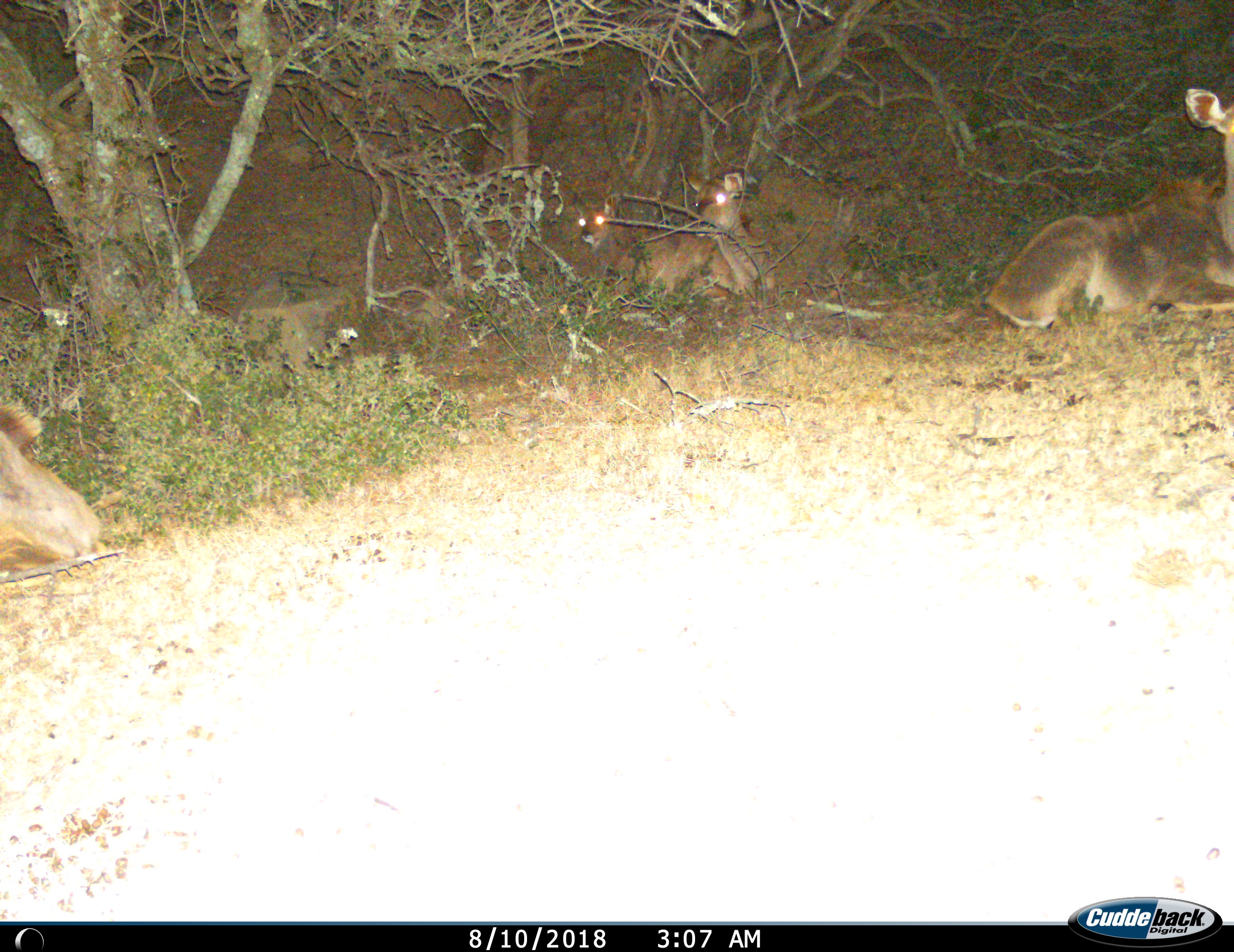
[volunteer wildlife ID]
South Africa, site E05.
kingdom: Animalia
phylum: Chordata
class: Mammalia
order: Artiodactyla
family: Bovidae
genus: Tragelaphus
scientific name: Tragelaphus strepsiceros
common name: greater kudu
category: kudu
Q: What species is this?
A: Kudu (greater kudu) (Tragelaphus strepsiceros).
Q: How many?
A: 4.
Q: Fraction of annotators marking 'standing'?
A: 0%.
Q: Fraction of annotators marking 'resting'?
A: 100%.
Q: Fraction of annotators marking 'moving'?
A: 0%.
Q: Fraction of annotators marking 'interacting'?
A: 0%.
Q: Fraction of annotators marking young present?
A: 60%.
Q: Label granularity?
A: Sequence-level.